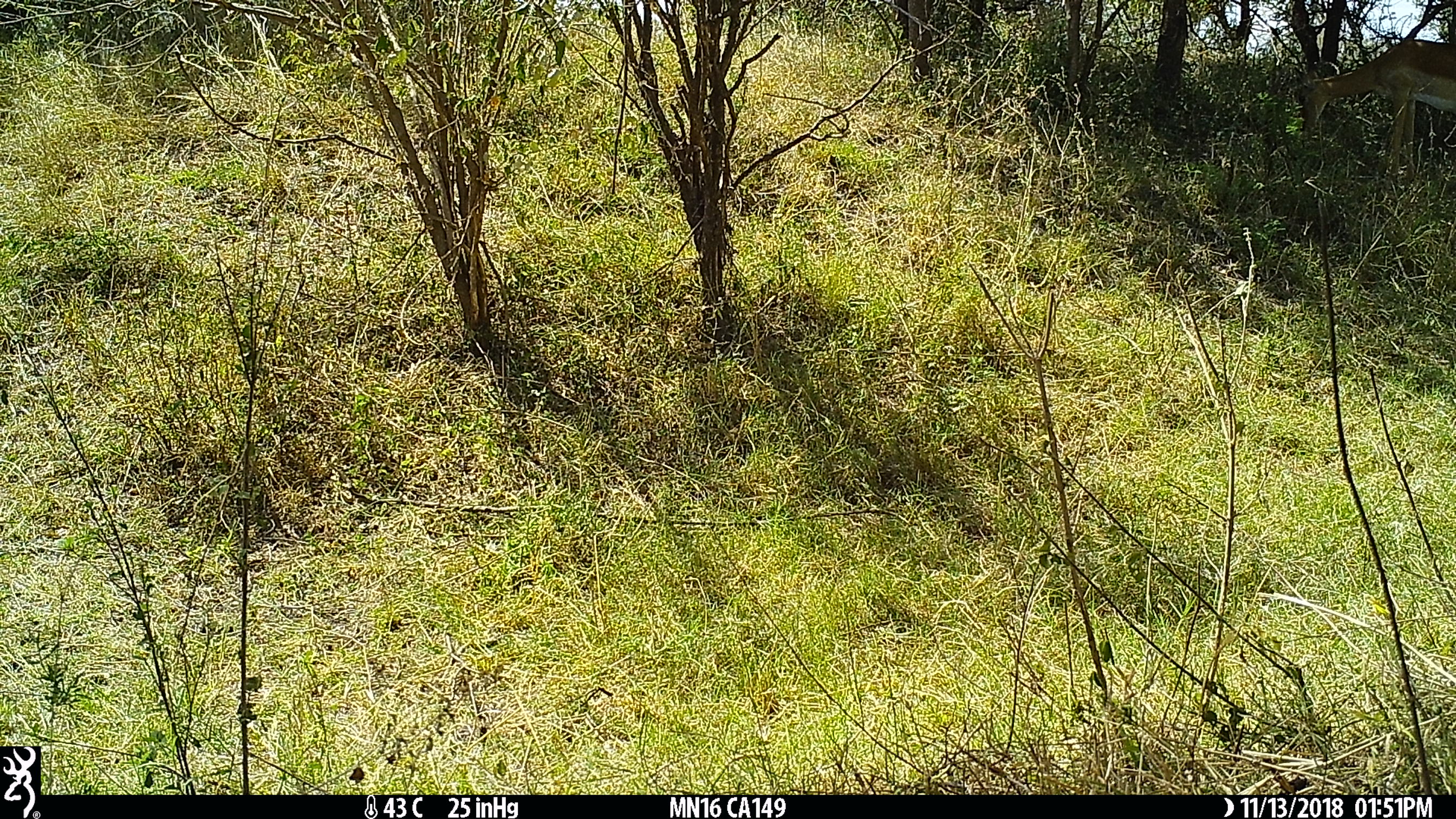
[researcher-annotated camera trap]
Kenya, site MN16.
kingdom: Animalia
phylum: Chordata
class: Mammalia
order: Artiodactyla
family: Bovidae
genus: Aepyceros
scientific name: Aepyceros melampus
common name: impala